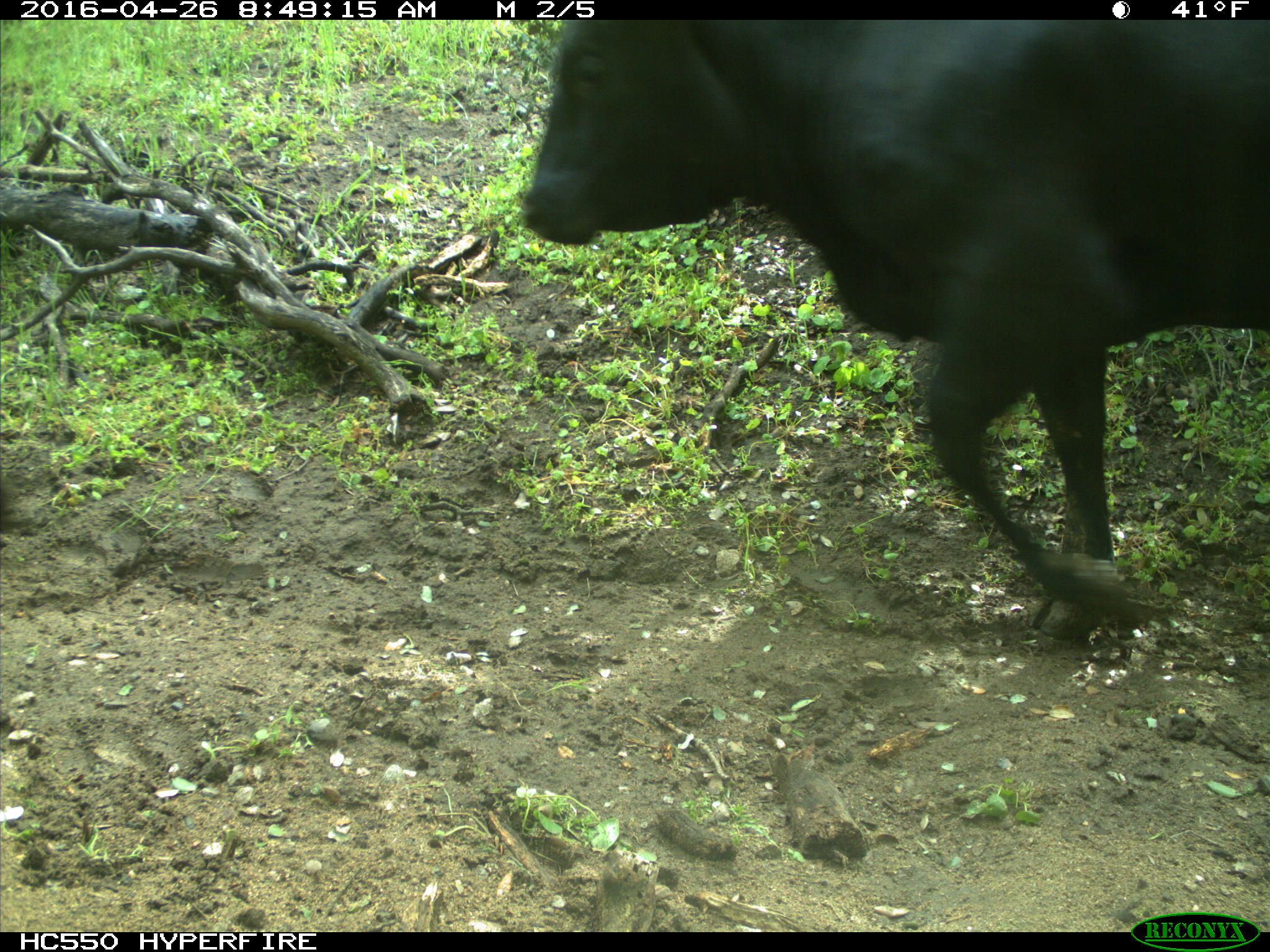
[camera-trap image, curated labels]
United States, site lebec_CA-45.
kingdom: Animalia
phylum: Chordata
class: Mammalia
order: Artiodactyla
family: Bovidae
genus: Bos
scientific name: Bos taurus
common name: domestic cow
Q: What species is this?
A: Bos taurus (domestic cow).